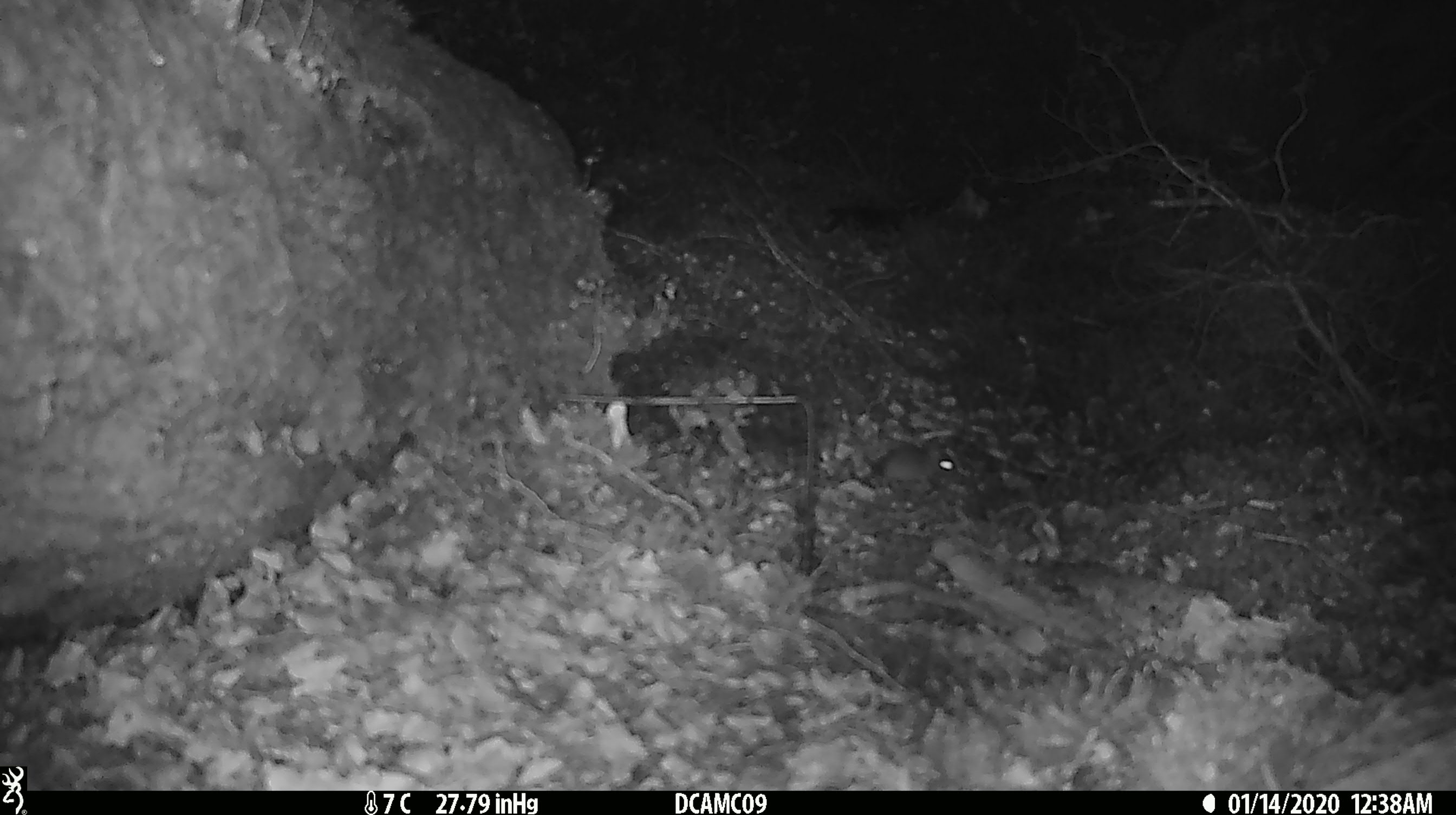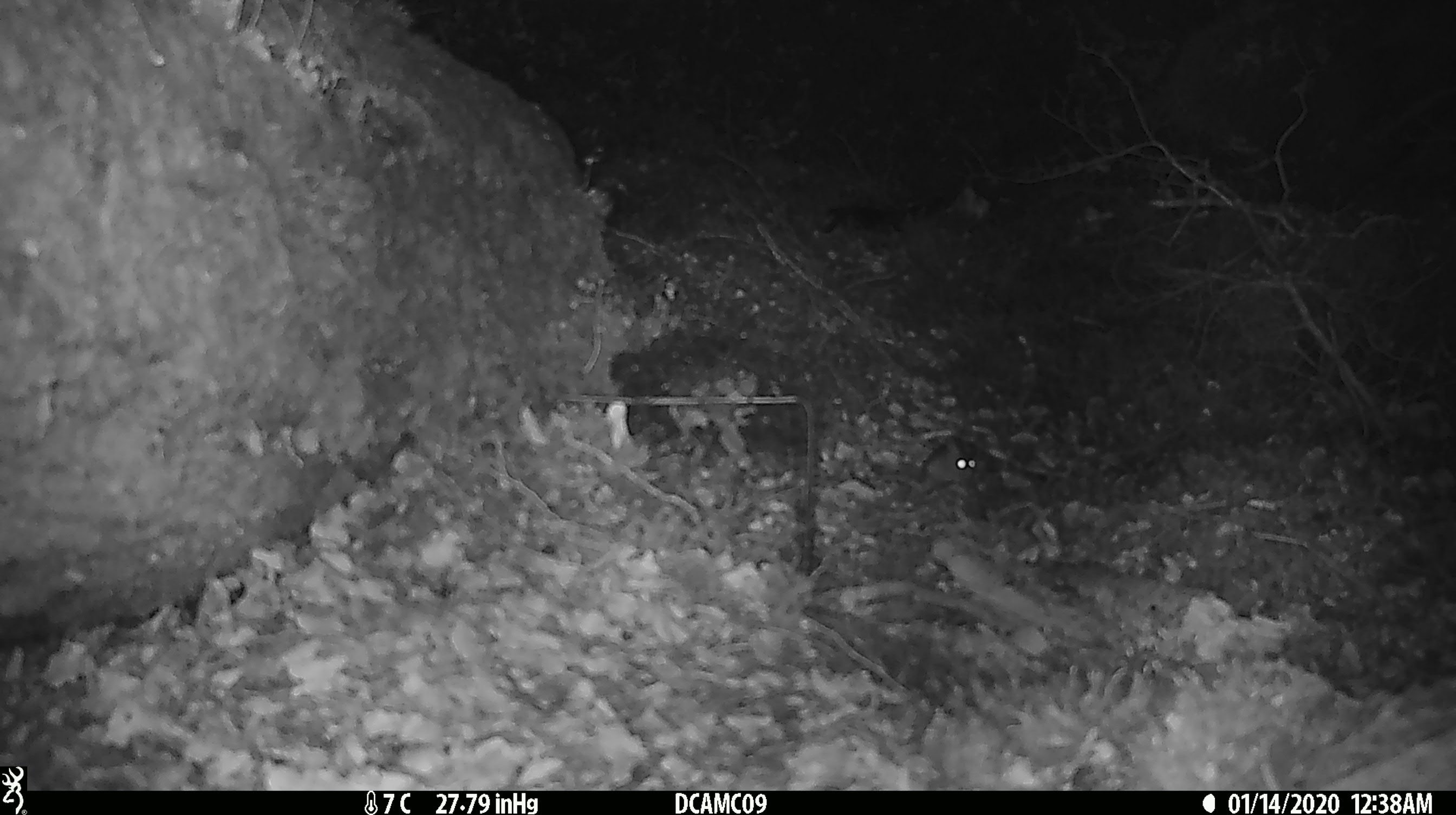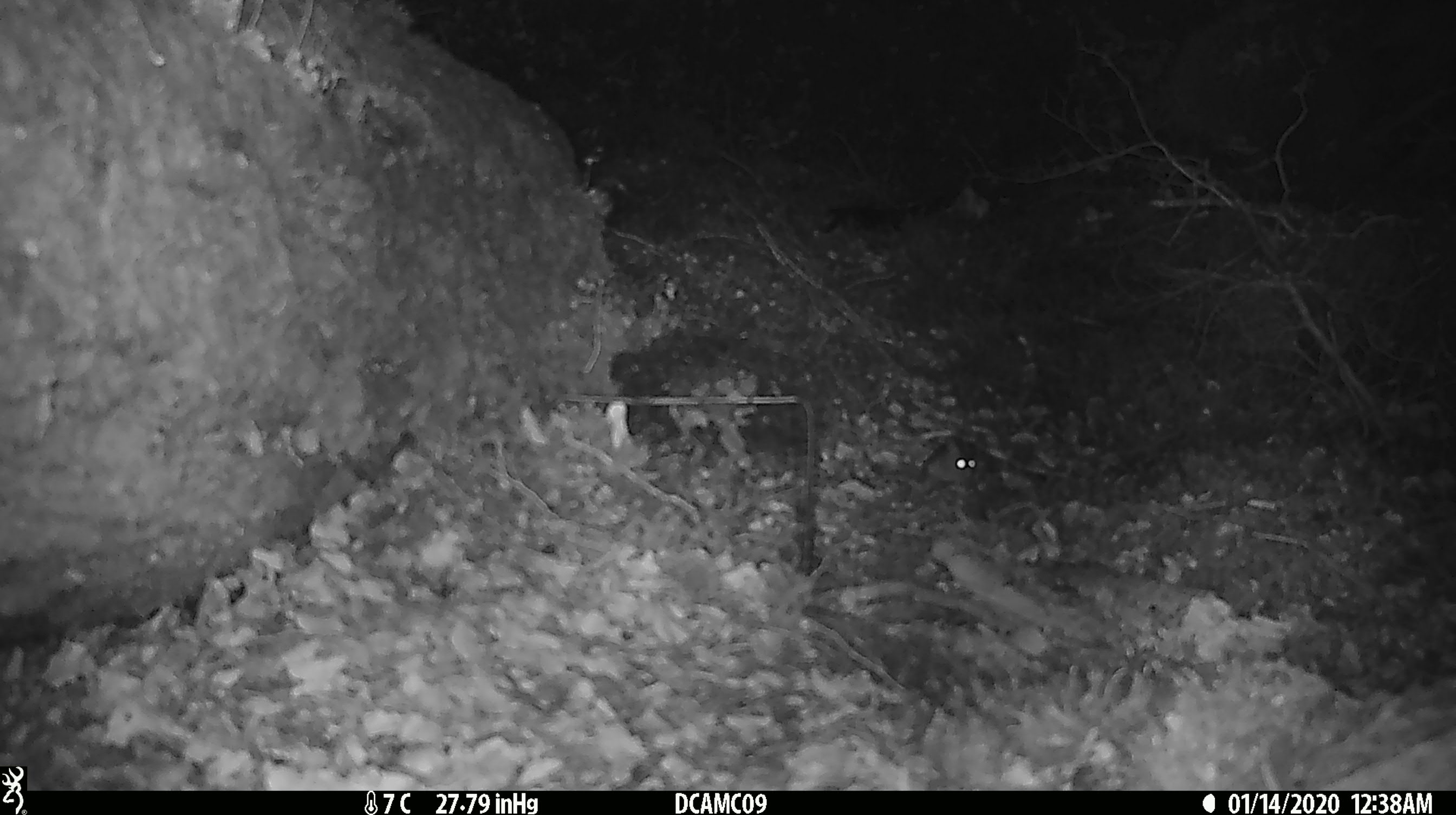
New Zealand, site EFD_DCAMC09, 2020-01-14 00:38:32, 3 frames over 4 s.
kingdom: Animalia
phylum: Chordata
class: Mammalia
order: Rodentia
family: Muridae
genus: Mus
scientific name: Mus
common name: mouse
Mouse (Mus).